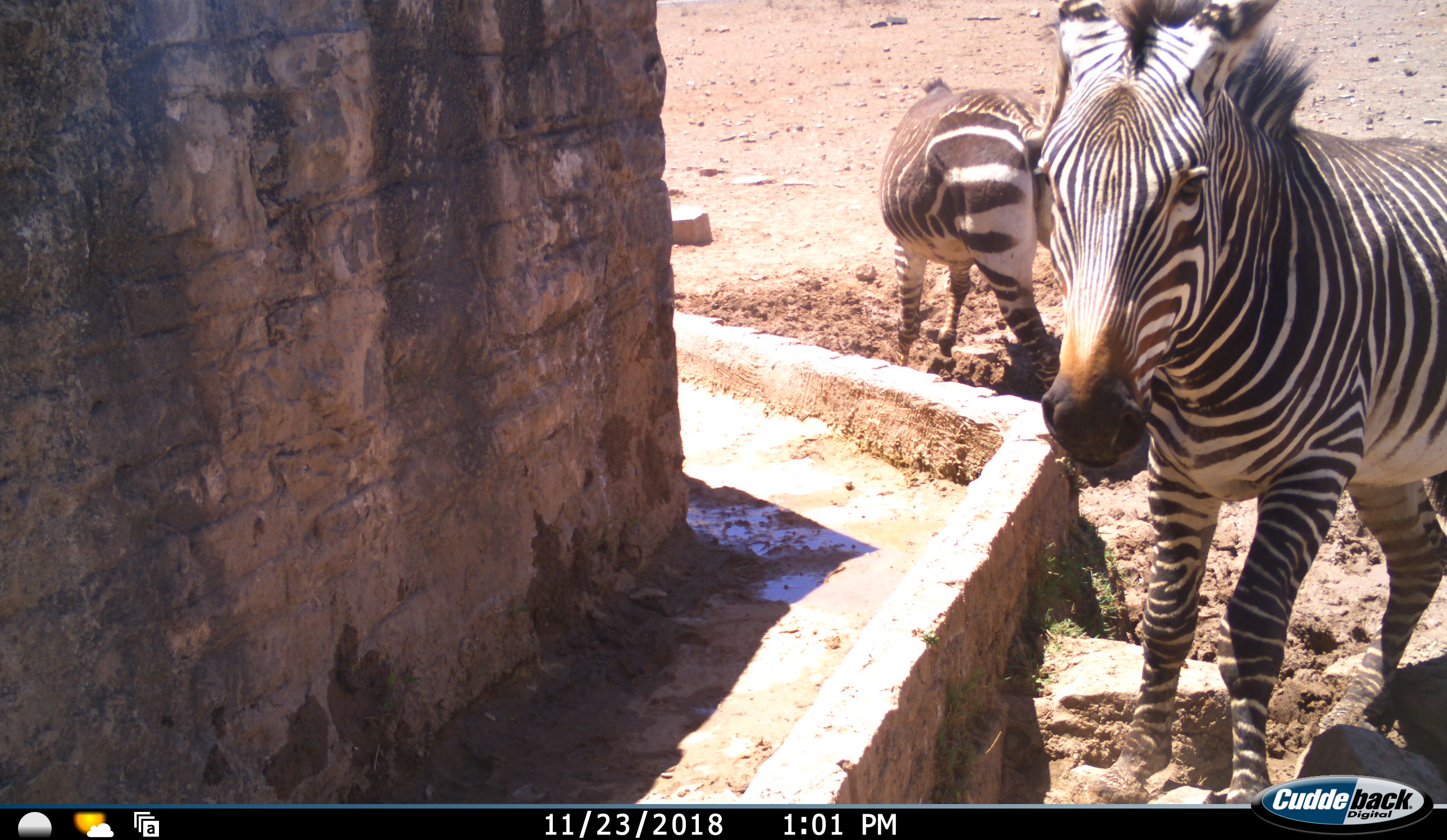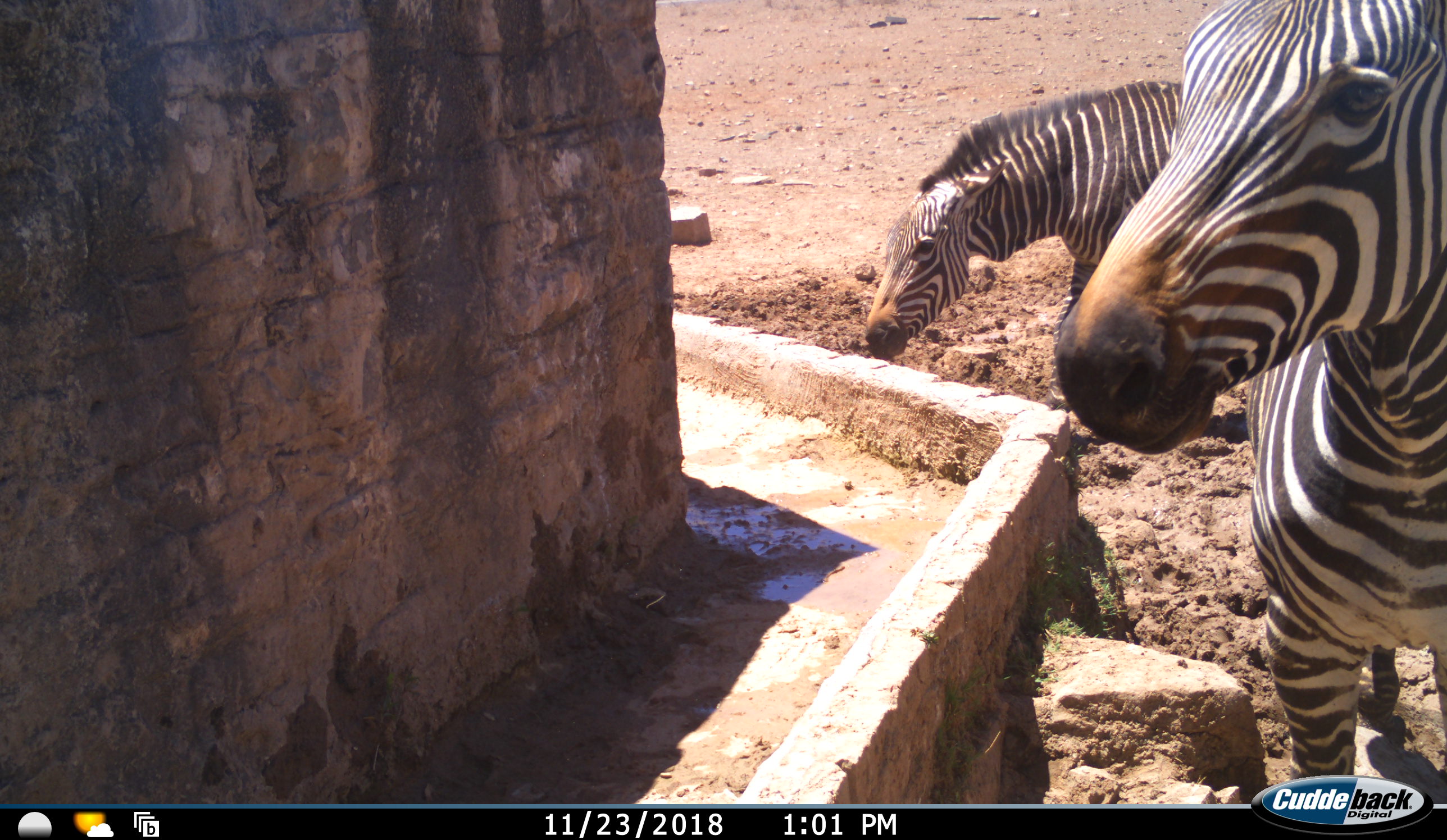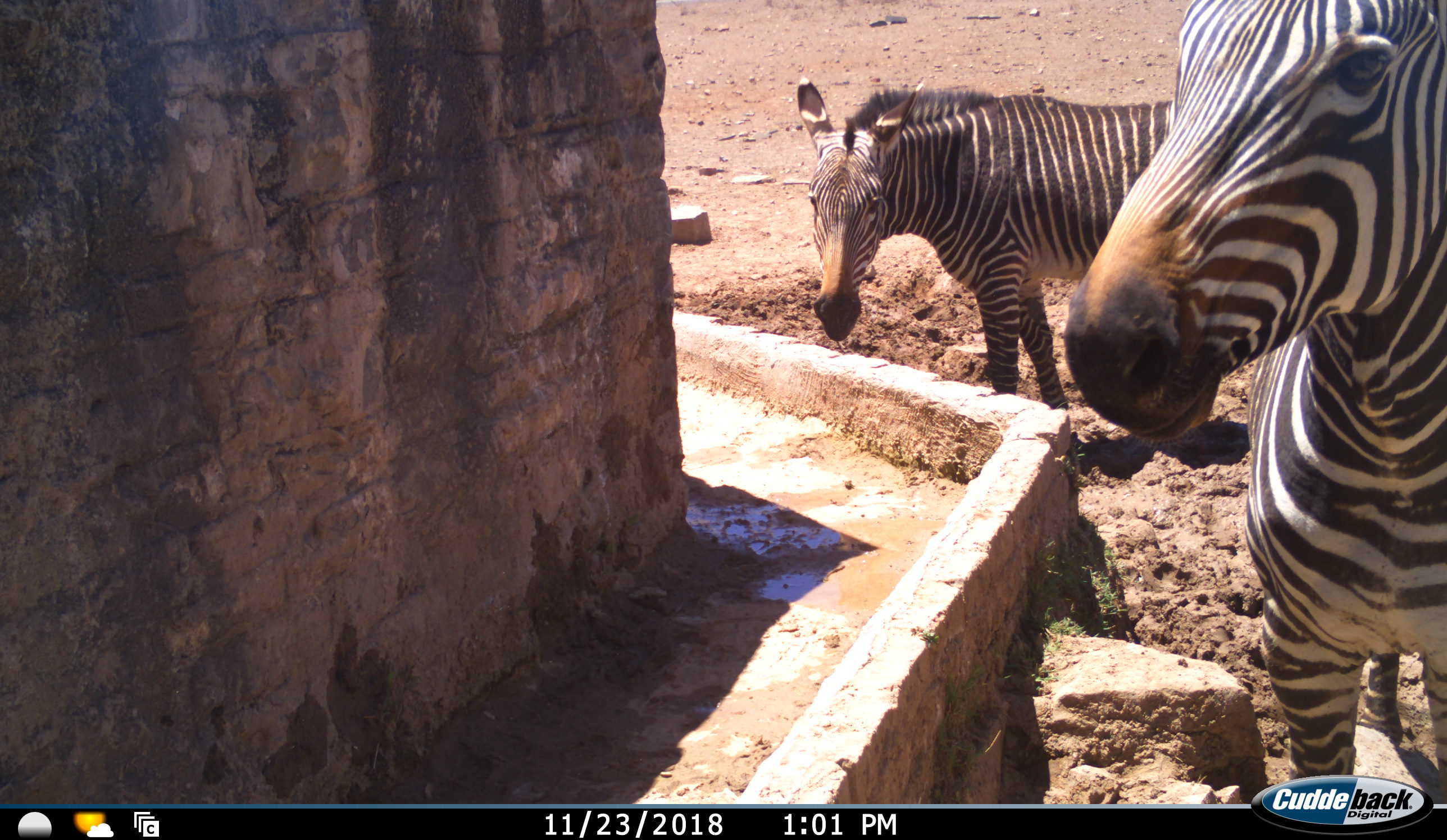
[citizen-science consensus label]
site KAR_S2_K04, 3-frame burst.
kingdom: Animalia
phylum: Chordata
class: Mammalia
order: Perissodactyla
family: Equidae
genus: Equus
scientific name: Equus zebra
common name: mountain zebra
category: zebramountain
Zebramountain (mountain zebra) (Equus zebra), count 2. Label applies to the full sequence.